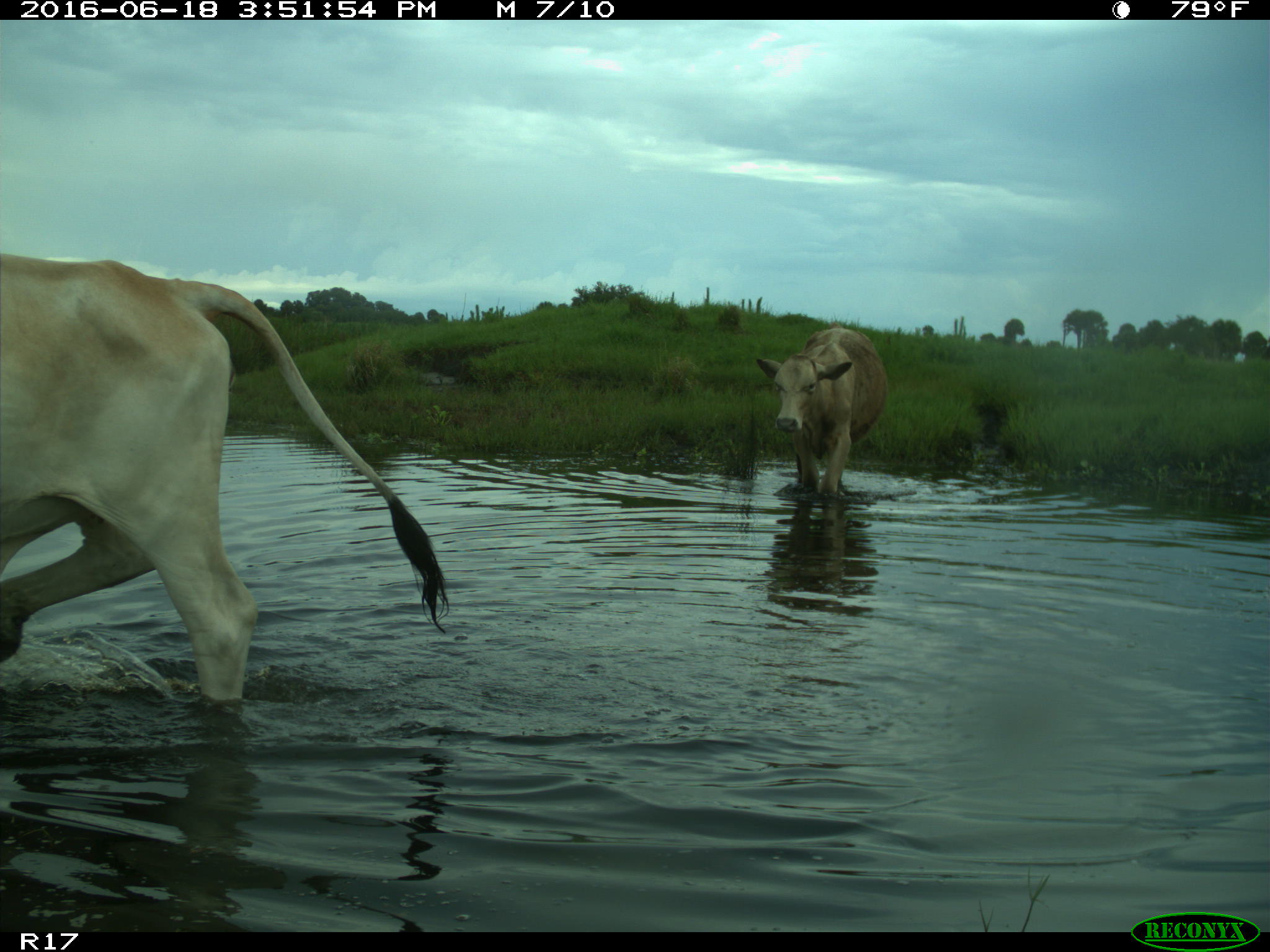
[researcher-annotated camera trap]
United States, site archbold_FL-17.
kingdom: Animalia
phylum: Chordata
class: Mammalia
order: Artiodactyla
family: Bovidae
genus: Bos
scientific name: Bos taurus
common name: domestic cow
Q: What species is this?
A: Bos taurus (domestic cow).